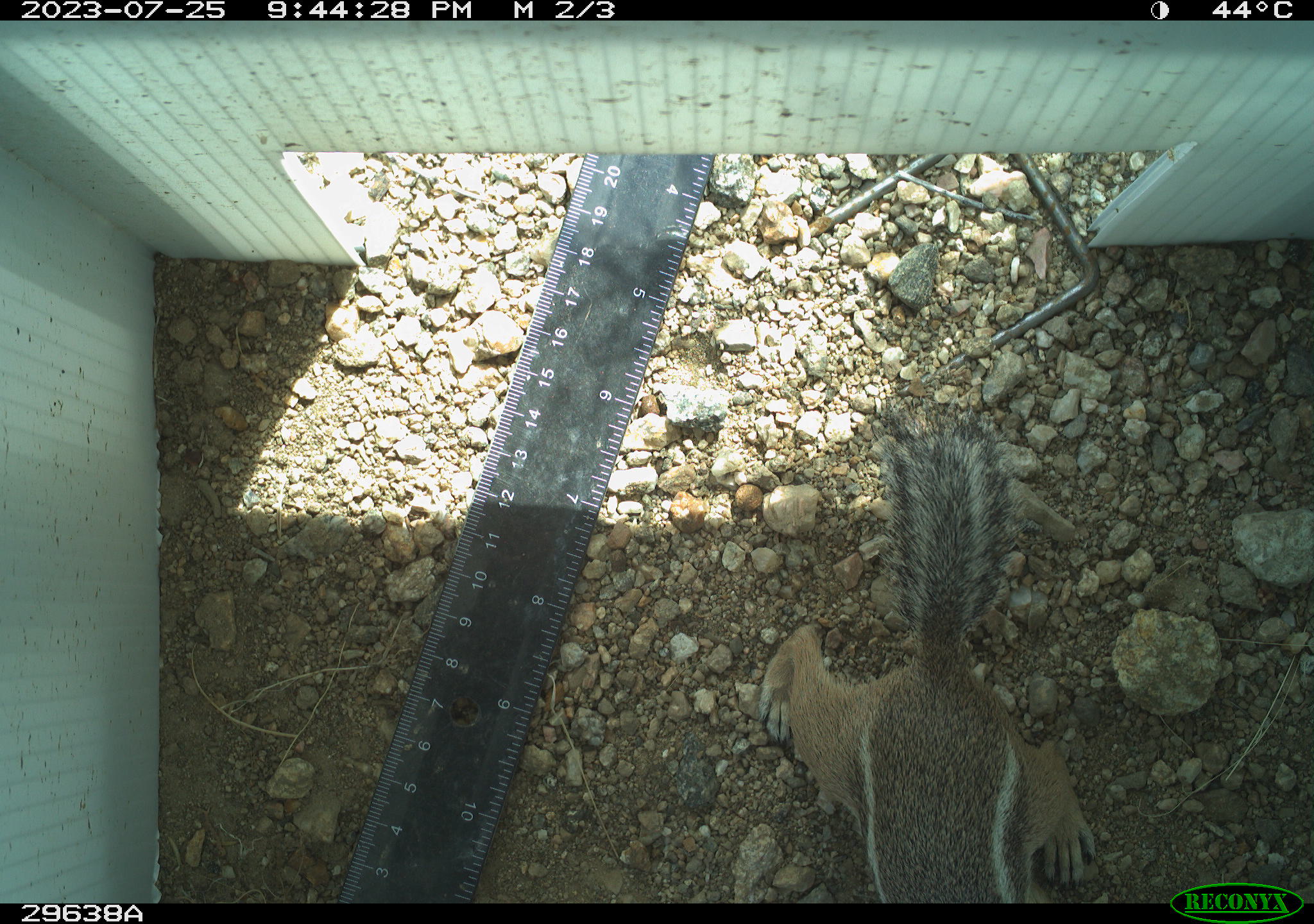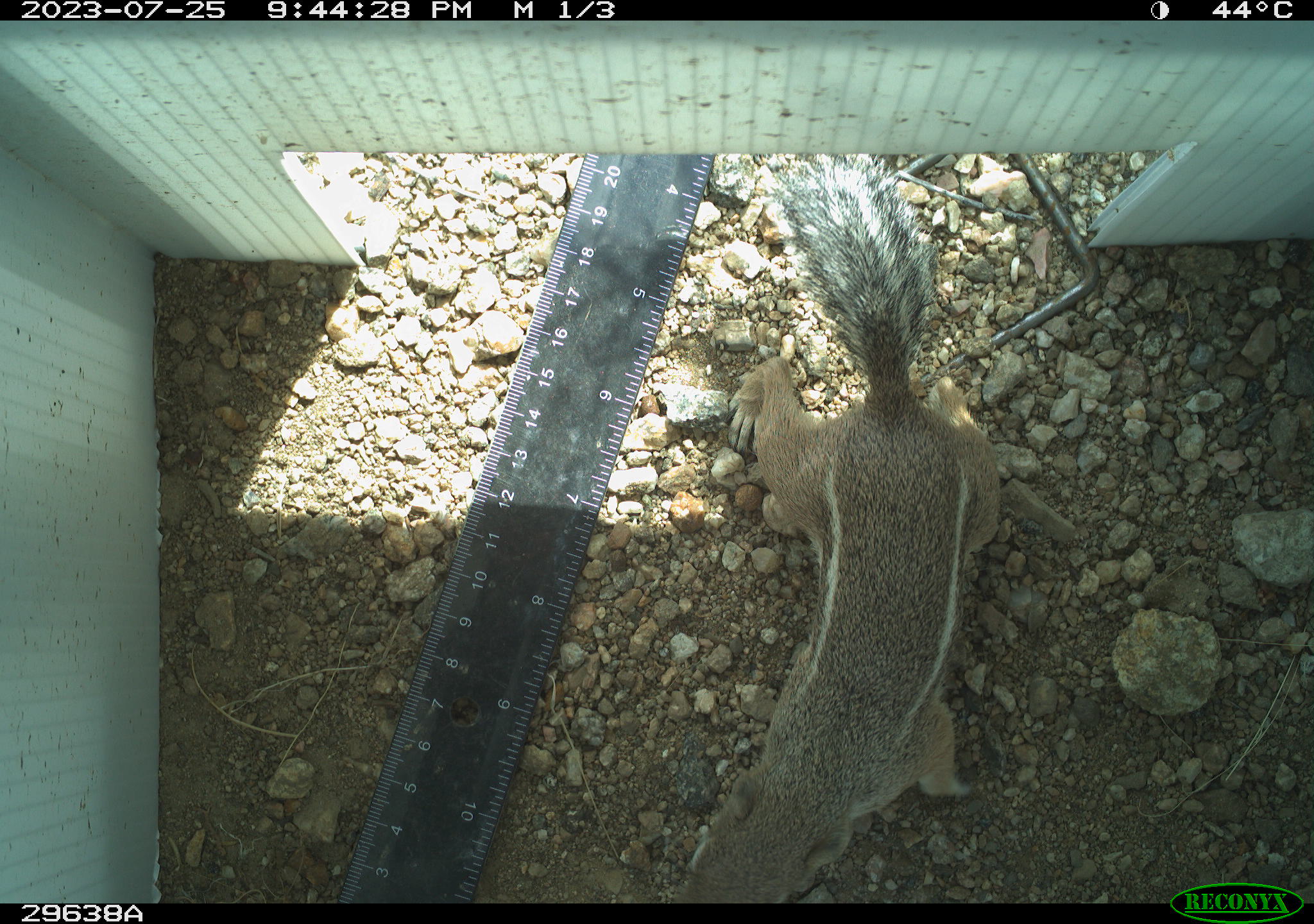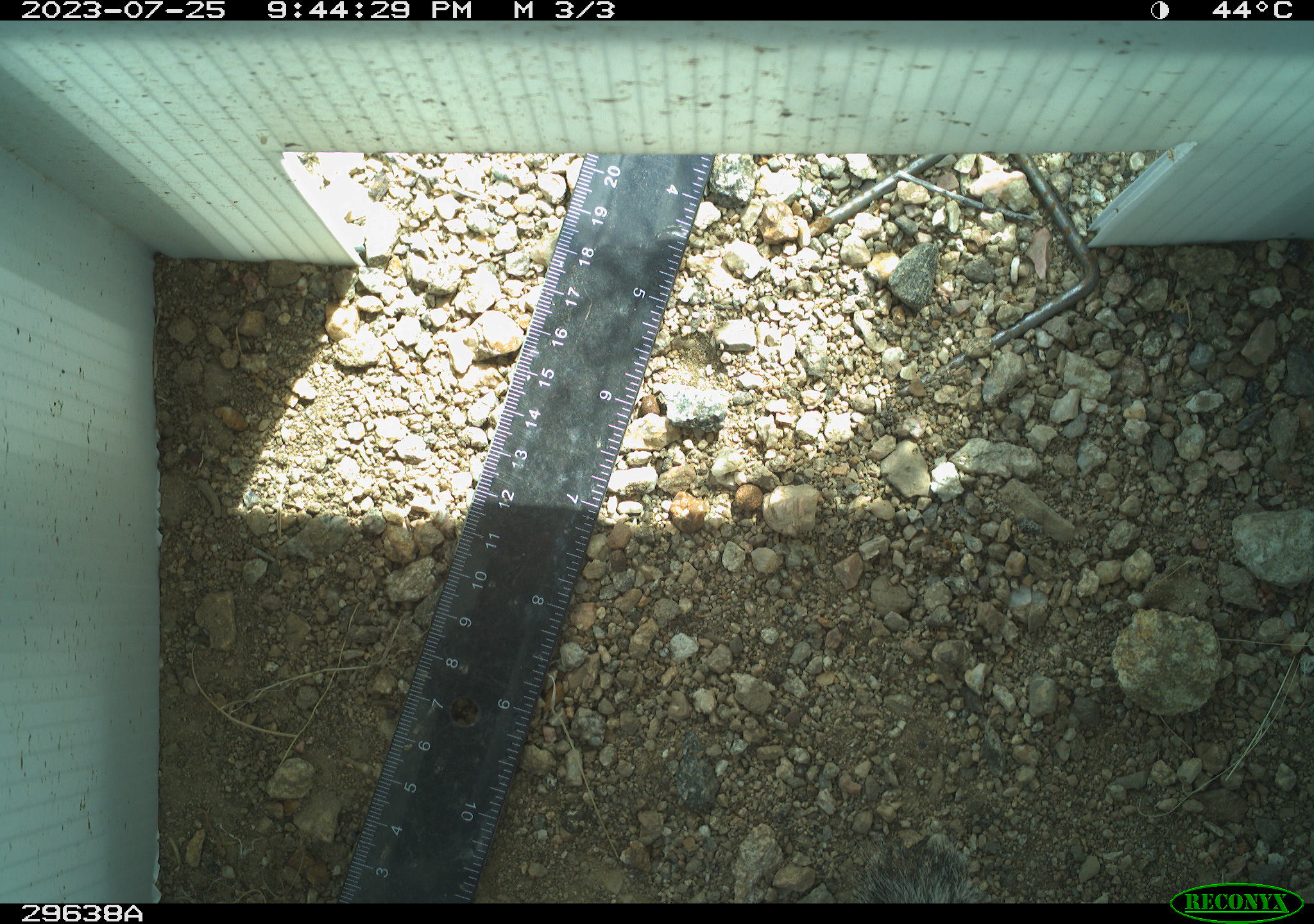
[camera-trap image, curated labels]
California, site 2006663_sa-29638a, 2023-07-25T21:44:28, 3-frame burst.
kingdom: Animalia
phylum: Chordata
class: Mammalia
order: Rodentia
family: Sciuridae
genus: Ammospermophilus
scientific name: Ammospermophilus leucurus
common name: white-tailed antelope squirrel